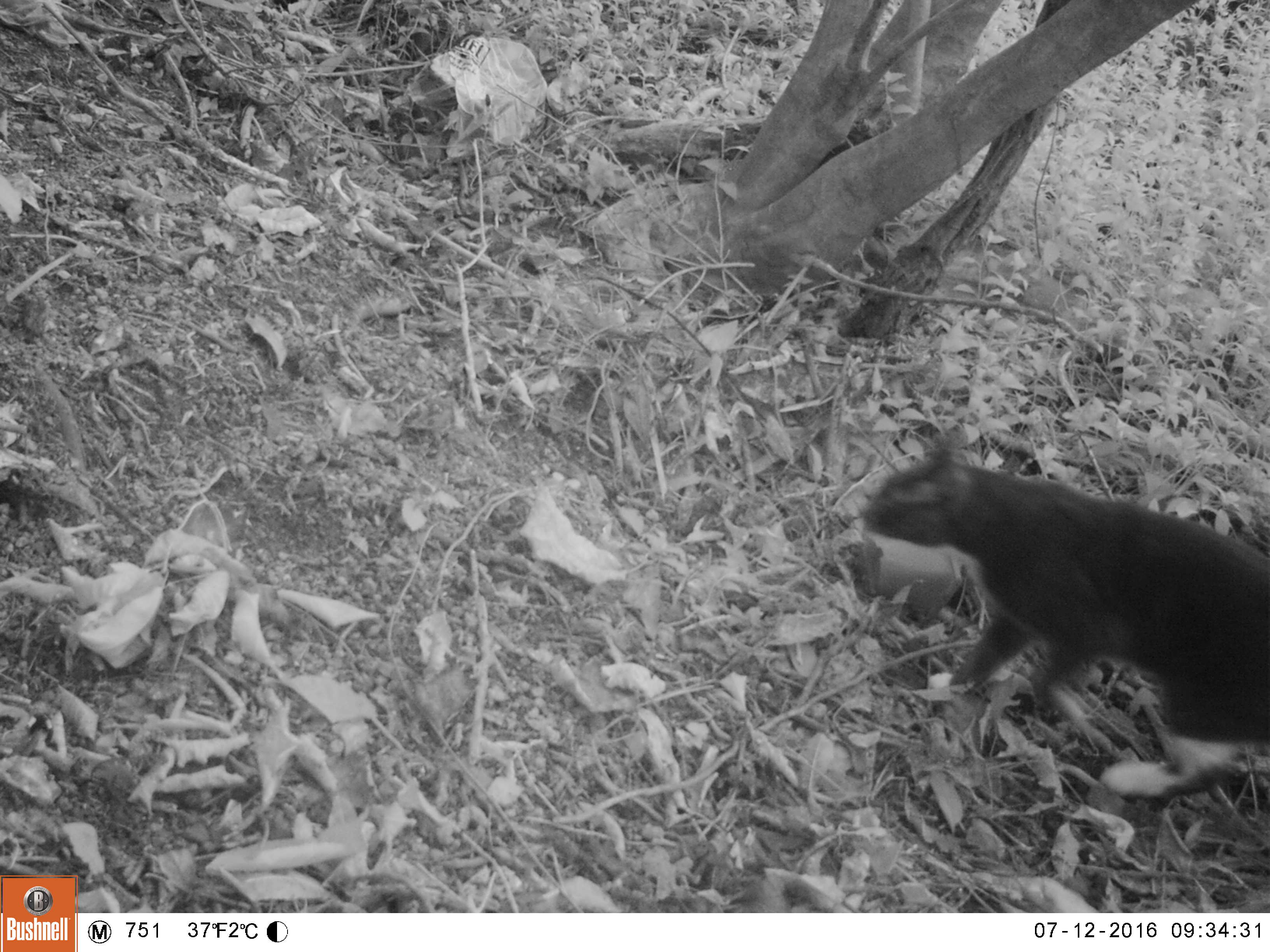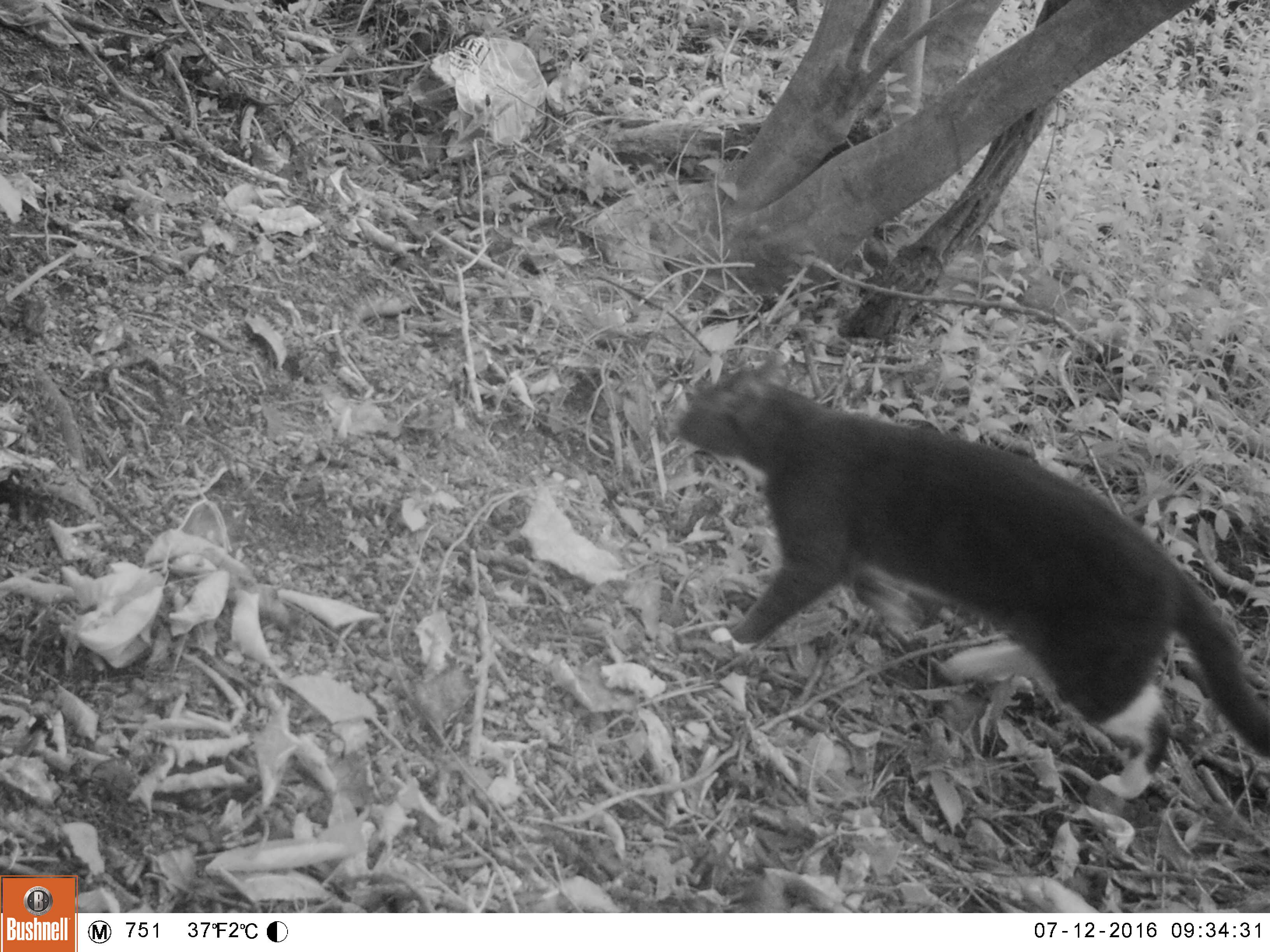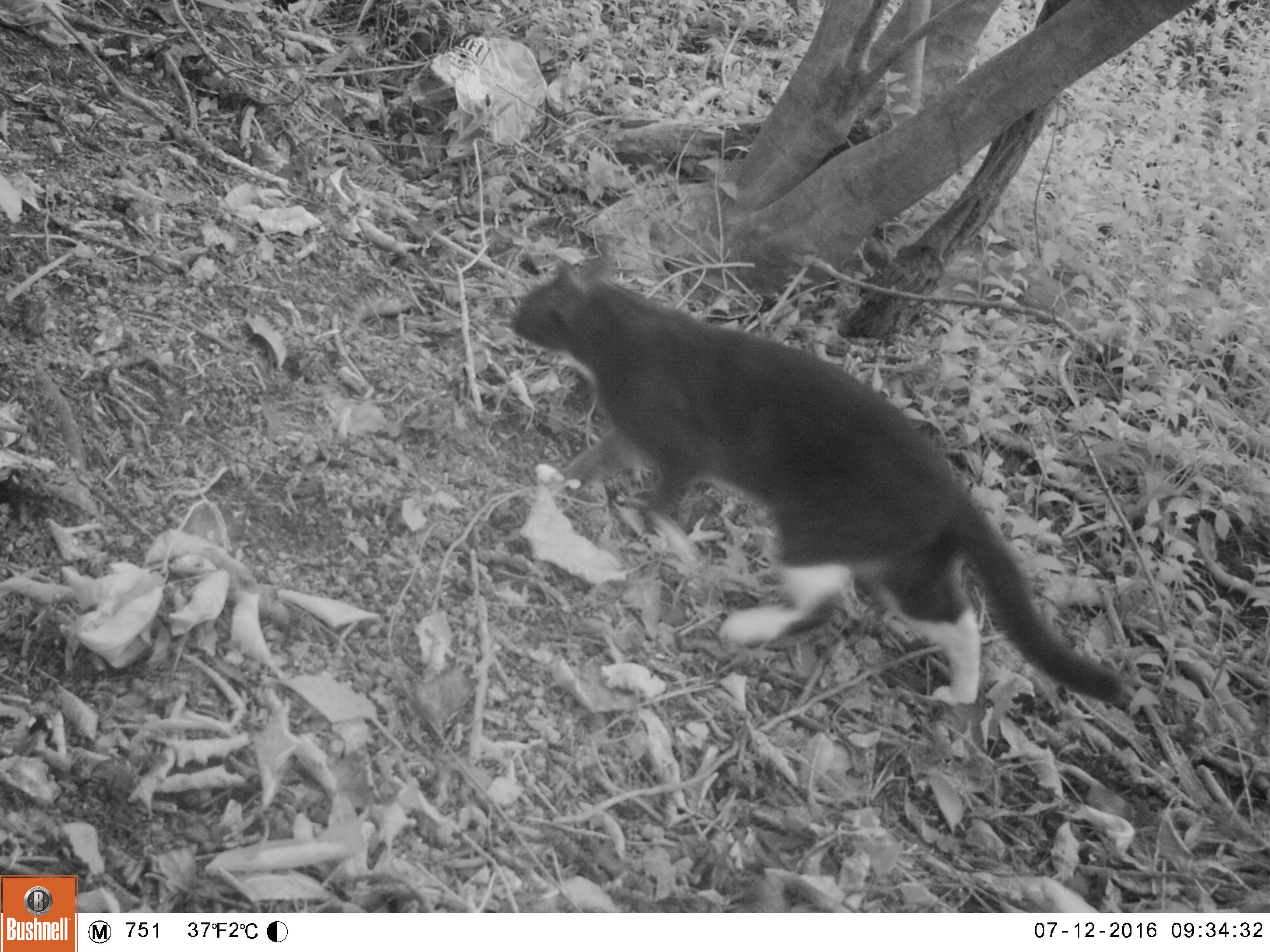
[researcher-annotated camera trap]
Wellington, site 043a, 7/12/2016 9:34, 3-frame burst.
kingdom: Animalia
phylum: Chordata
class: Mammalia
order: Carnivora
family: Felidae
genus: Felis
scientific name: Felis catus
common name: cat